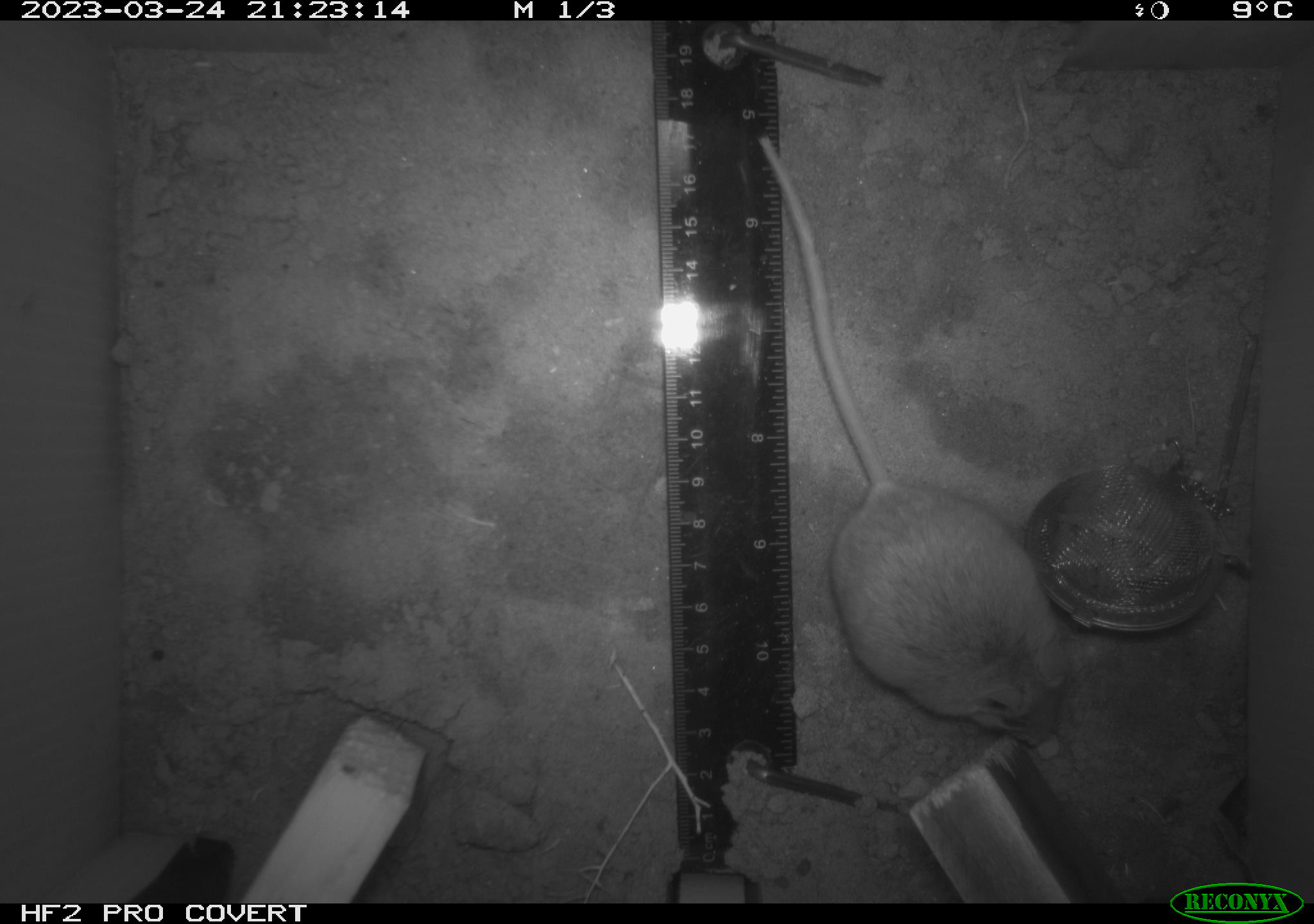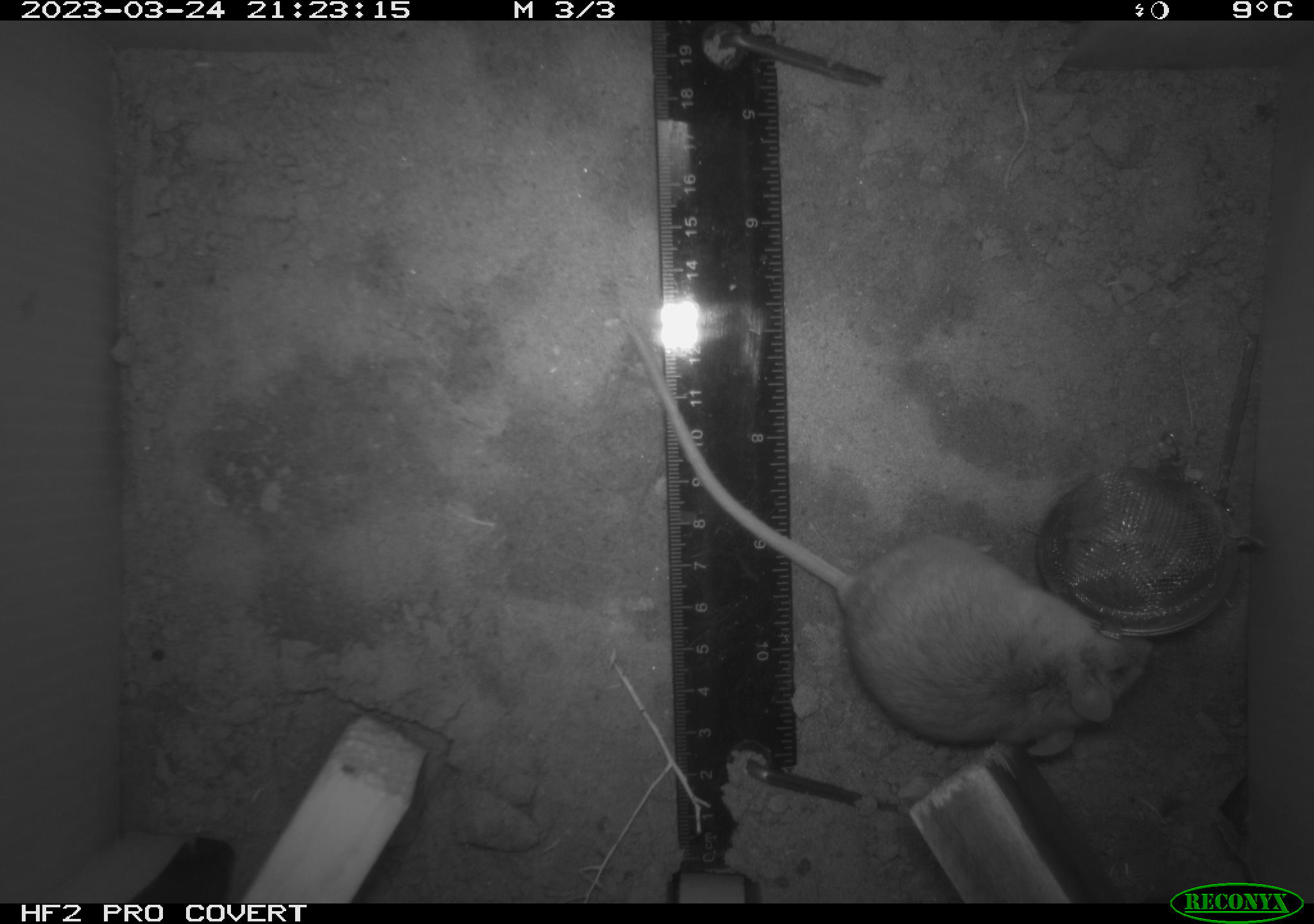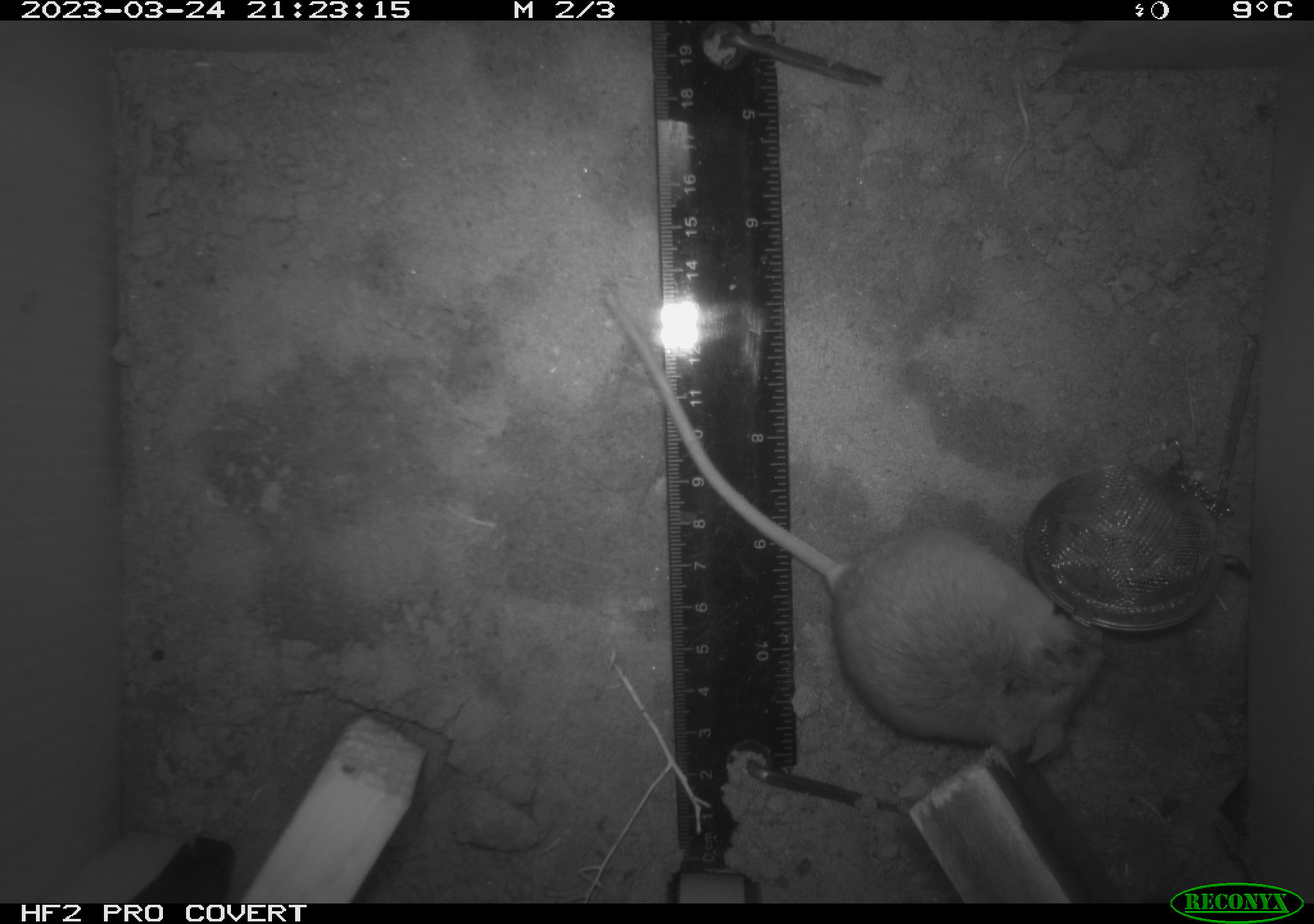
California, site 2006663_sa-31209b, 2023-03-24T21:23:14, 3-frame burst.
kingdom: Animalia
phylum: Chordata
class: Mammalia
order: Rodentia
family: Cricetidae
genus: Peromyscus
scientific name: Peromyscus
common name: deer mice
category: peromyscus species